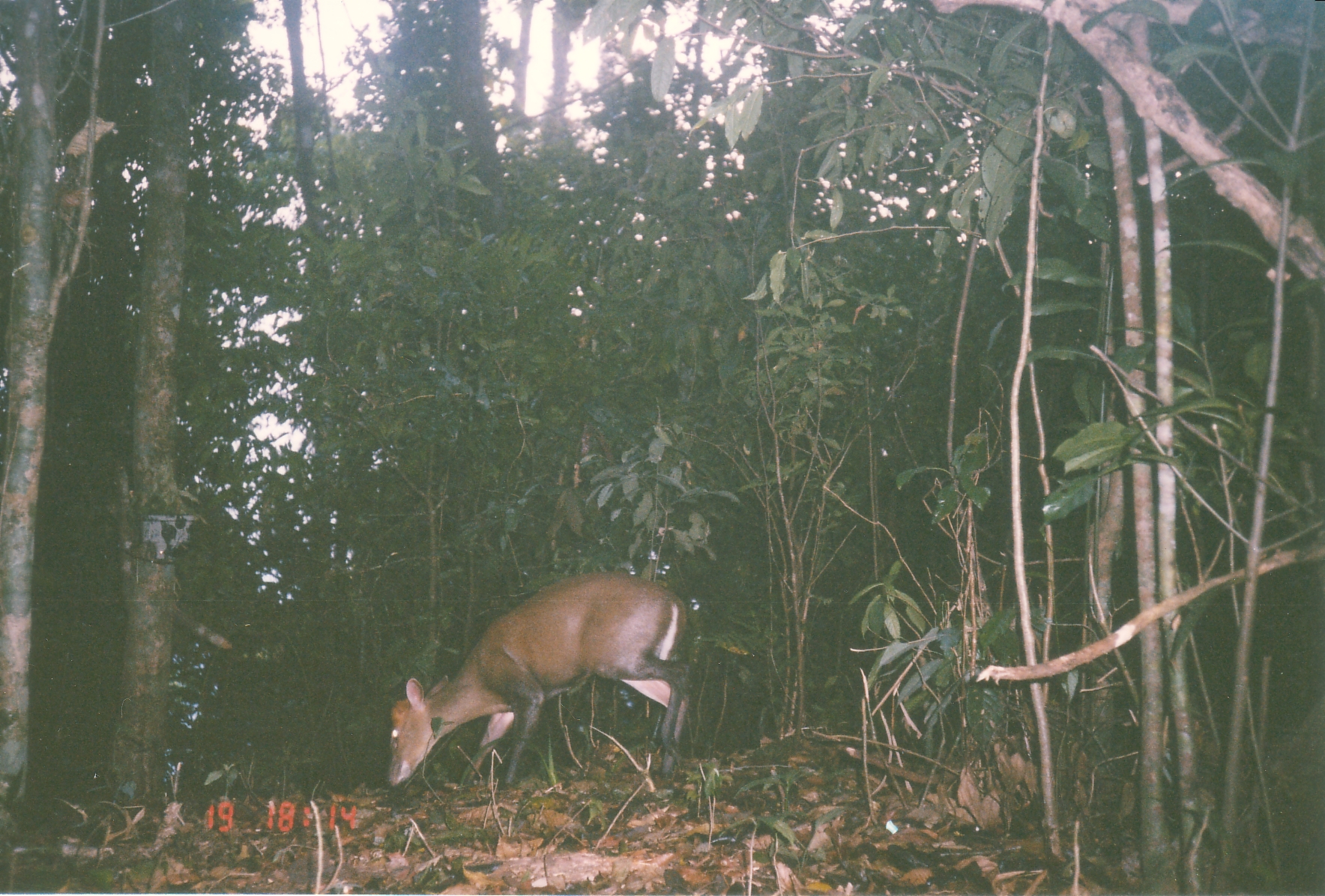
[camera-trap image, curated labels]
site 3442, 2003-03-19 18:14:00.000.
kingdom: Animalia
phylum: Chordata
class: Mammalia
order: Artiodactyla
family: Cervidae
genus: Muntiacus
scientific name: Muntiacus rooseveltorum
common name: roosevelts' muntjac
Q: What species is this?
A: Muntiacus rooseveltorum (roosevelts' muntjac).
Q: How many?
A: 1.